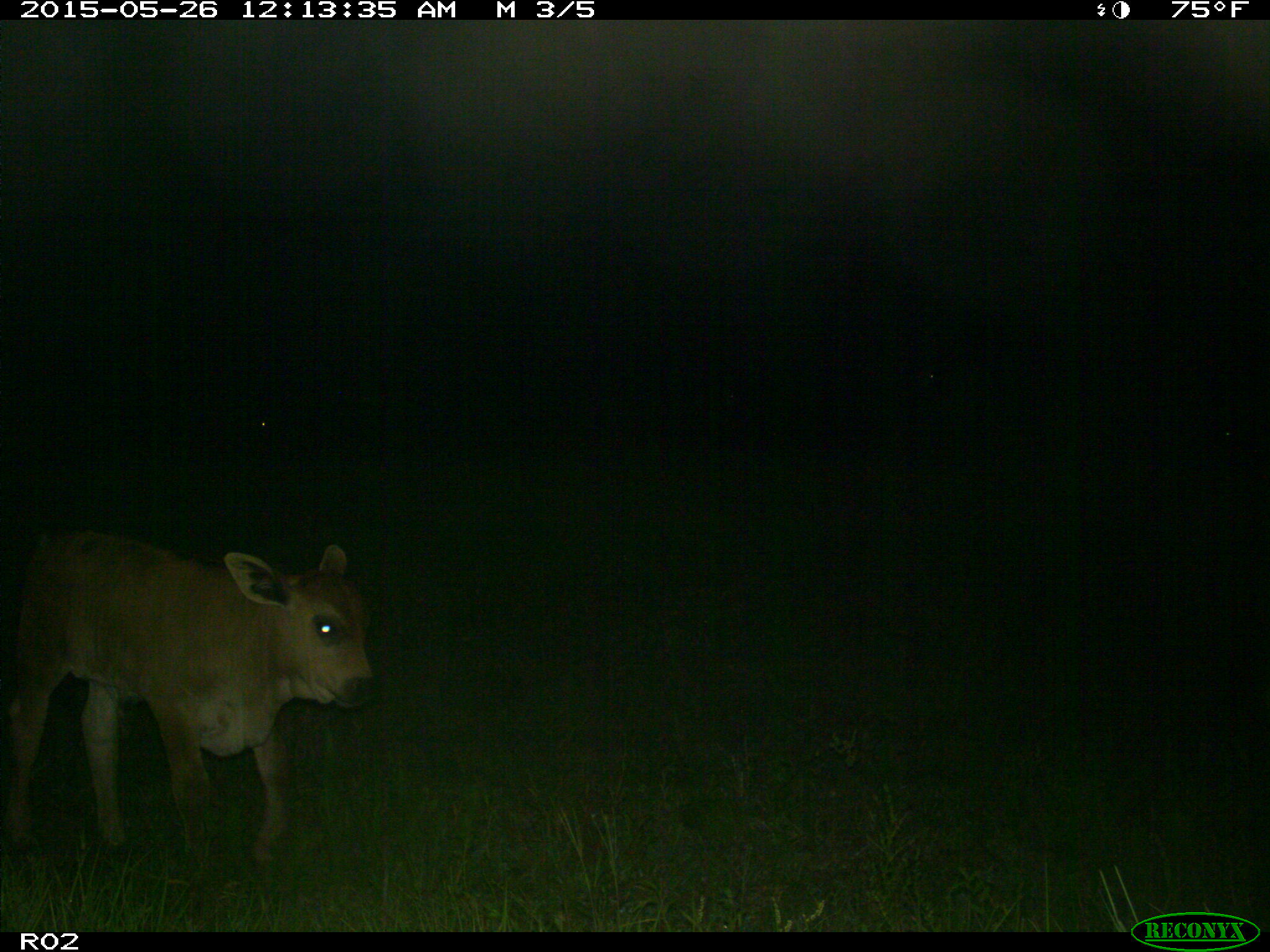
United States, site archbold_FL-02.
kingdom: Animalia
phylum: Chordata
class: Mammalia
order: Artiodactyla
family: Bovidae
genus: Bos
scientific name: Bos taurus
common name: domestic cow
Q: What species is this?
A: Bos taurus (domestic cow).